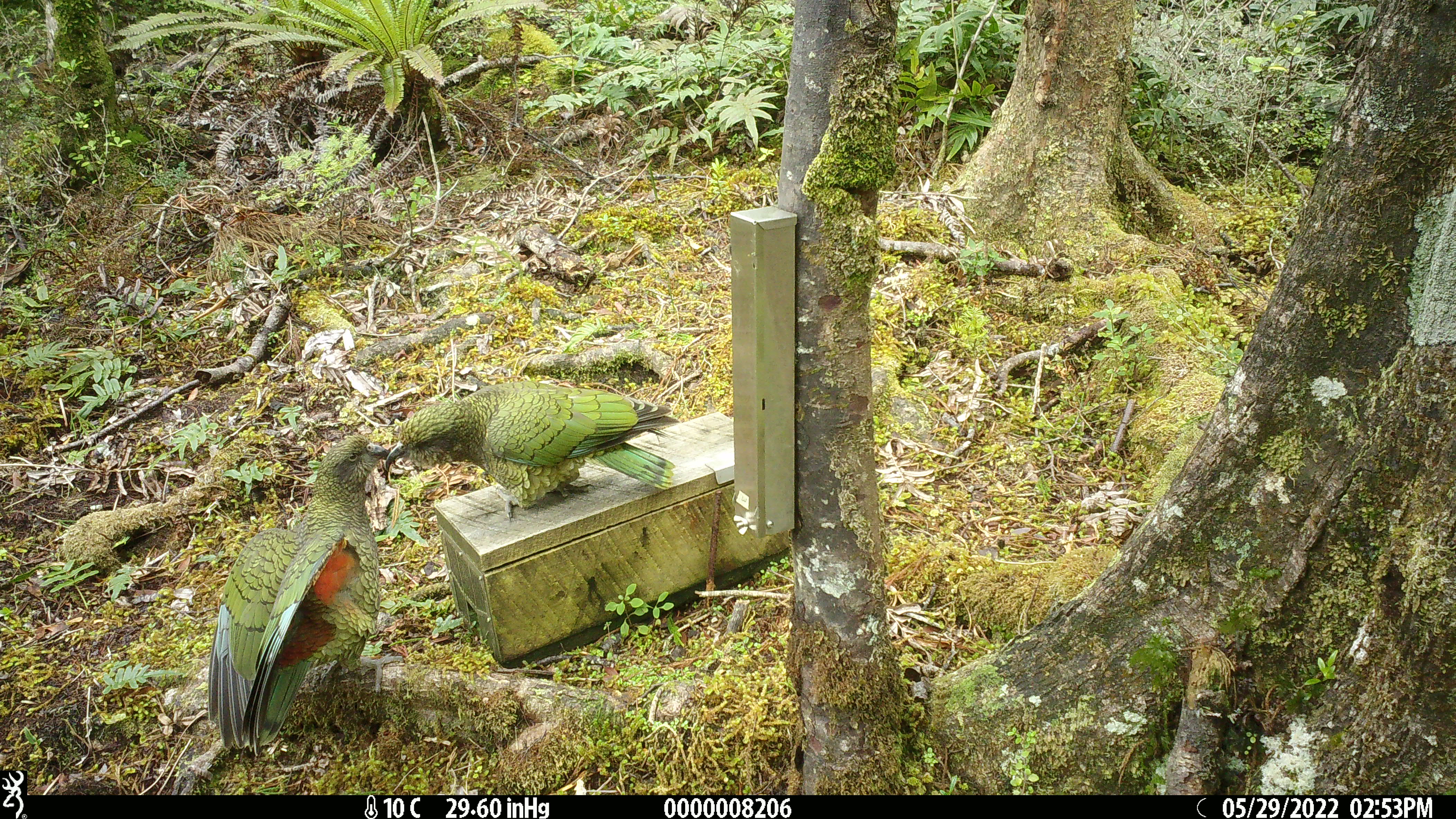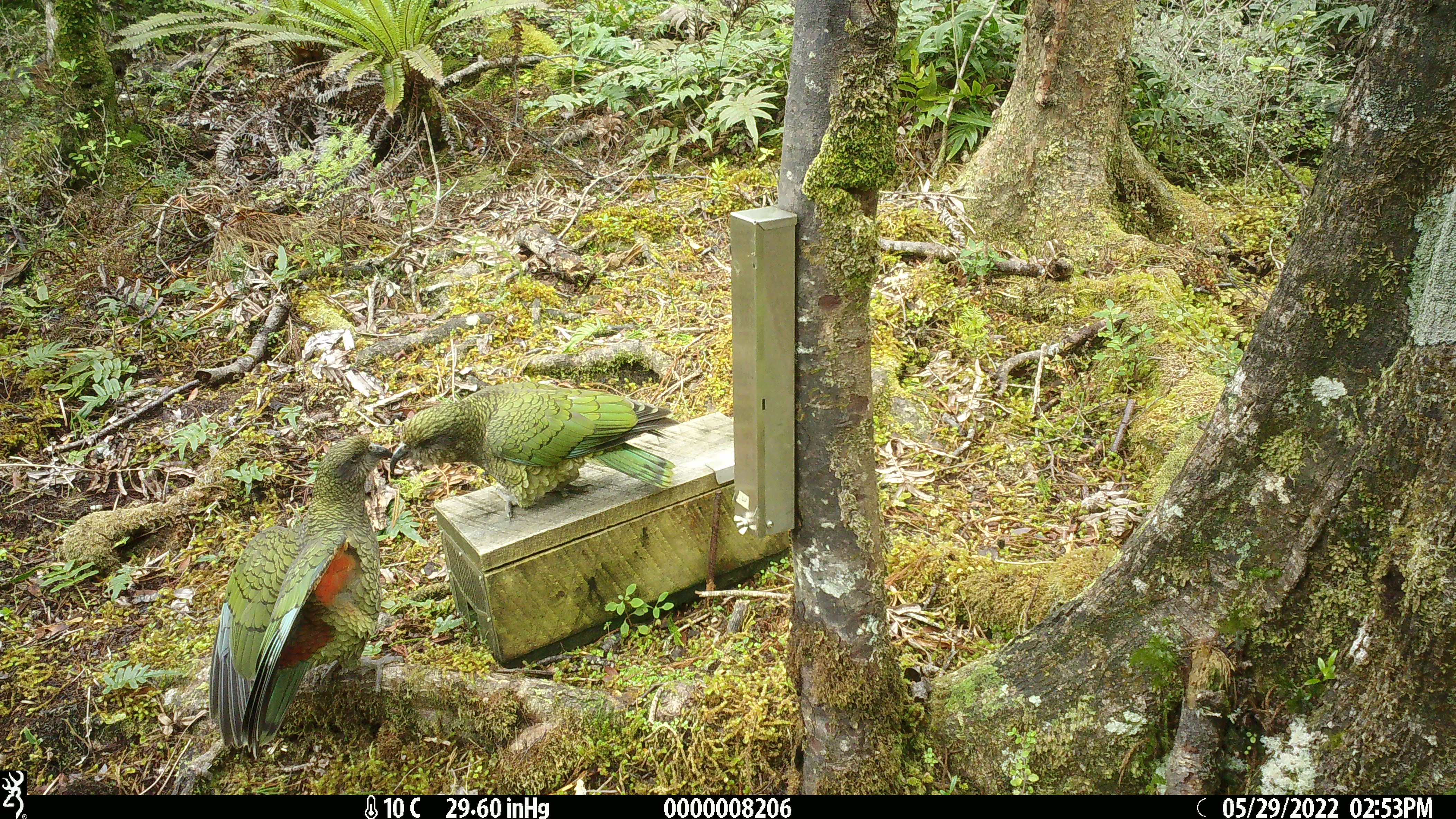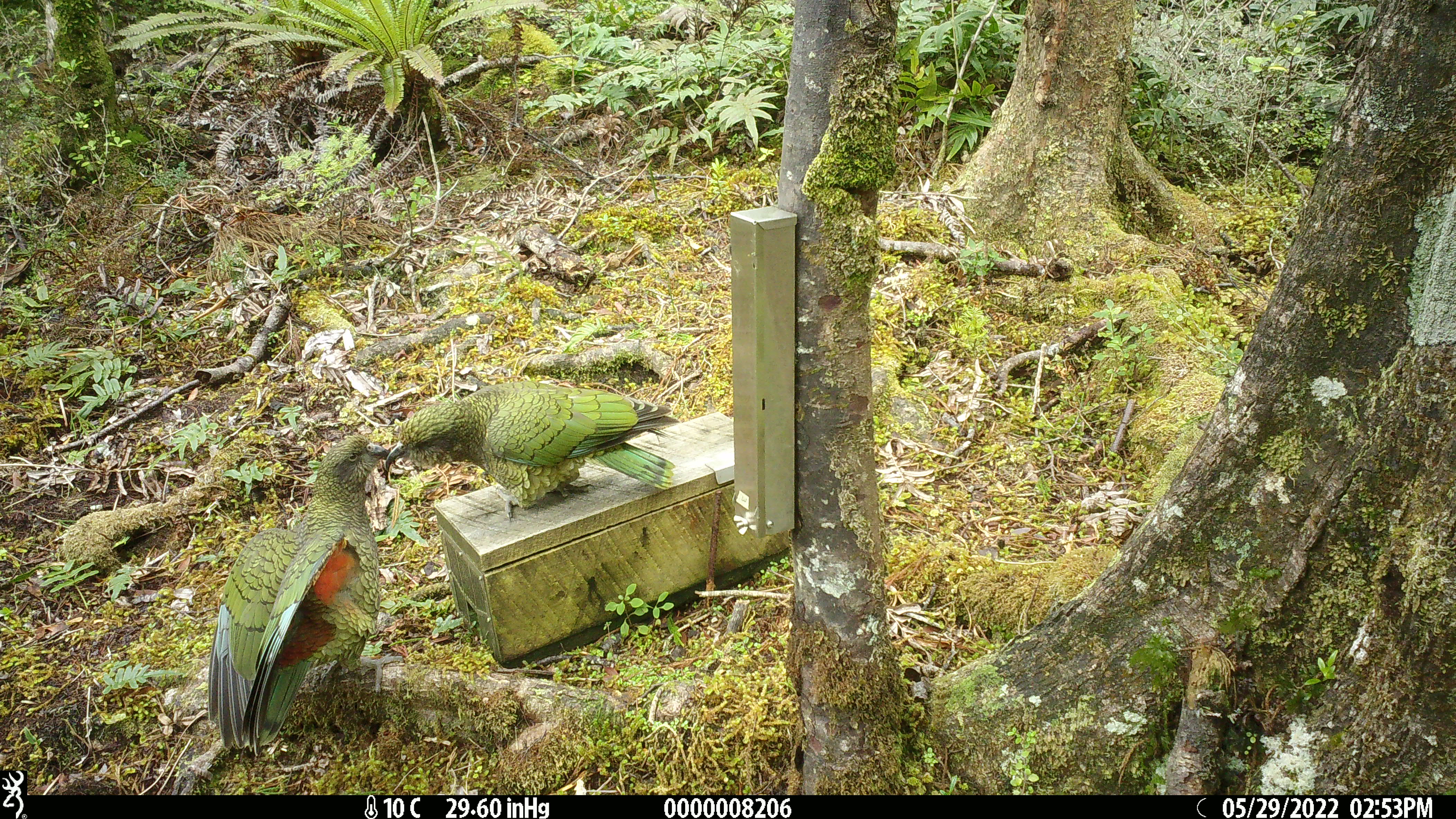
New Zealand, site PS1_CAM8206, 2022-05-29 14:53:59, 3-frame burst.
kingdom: Animalia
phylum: Chordata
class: Aves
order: Psittaciformes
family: Strigopidae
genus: Nestor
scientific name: Nestor notabilis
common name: kea